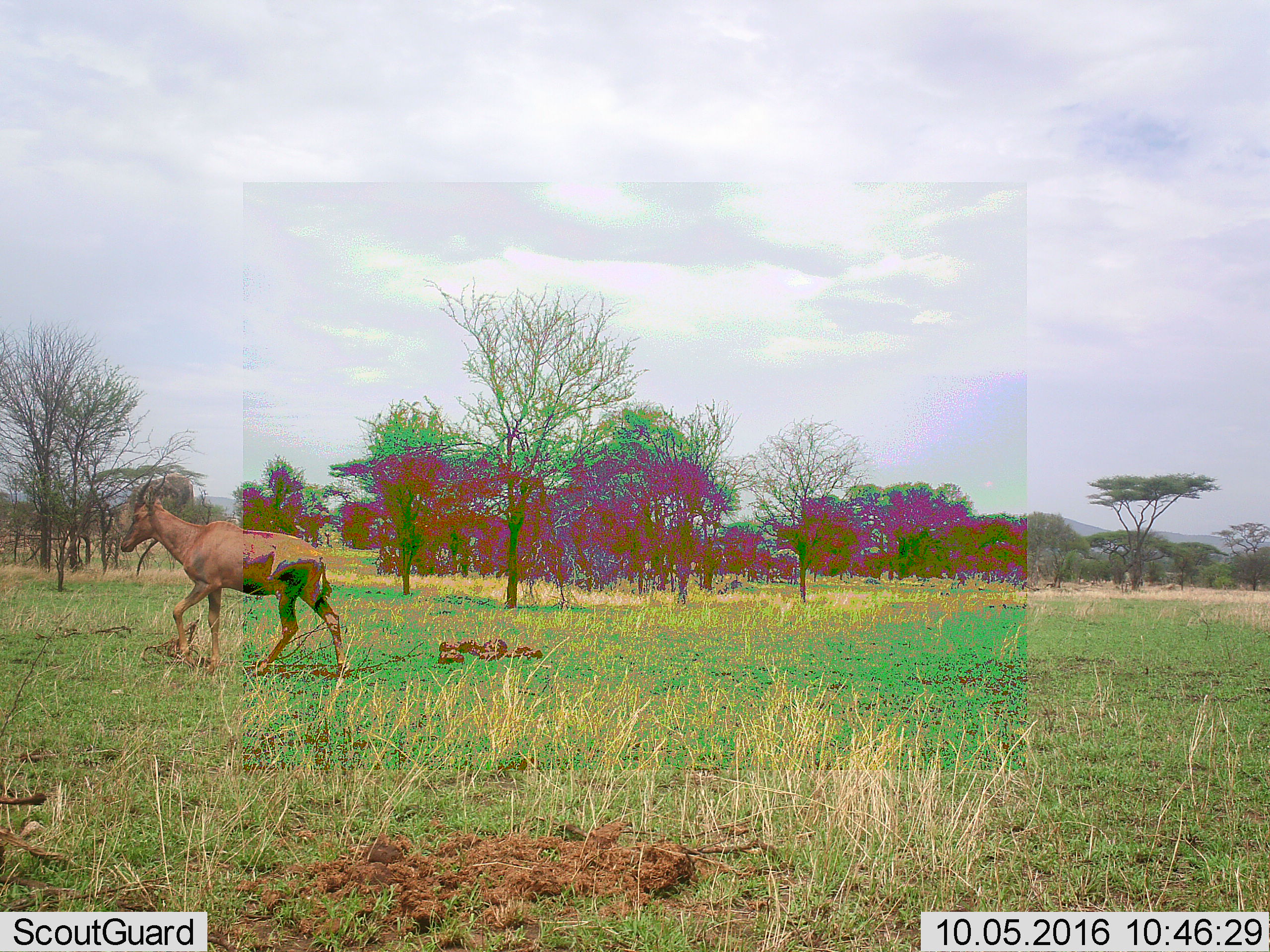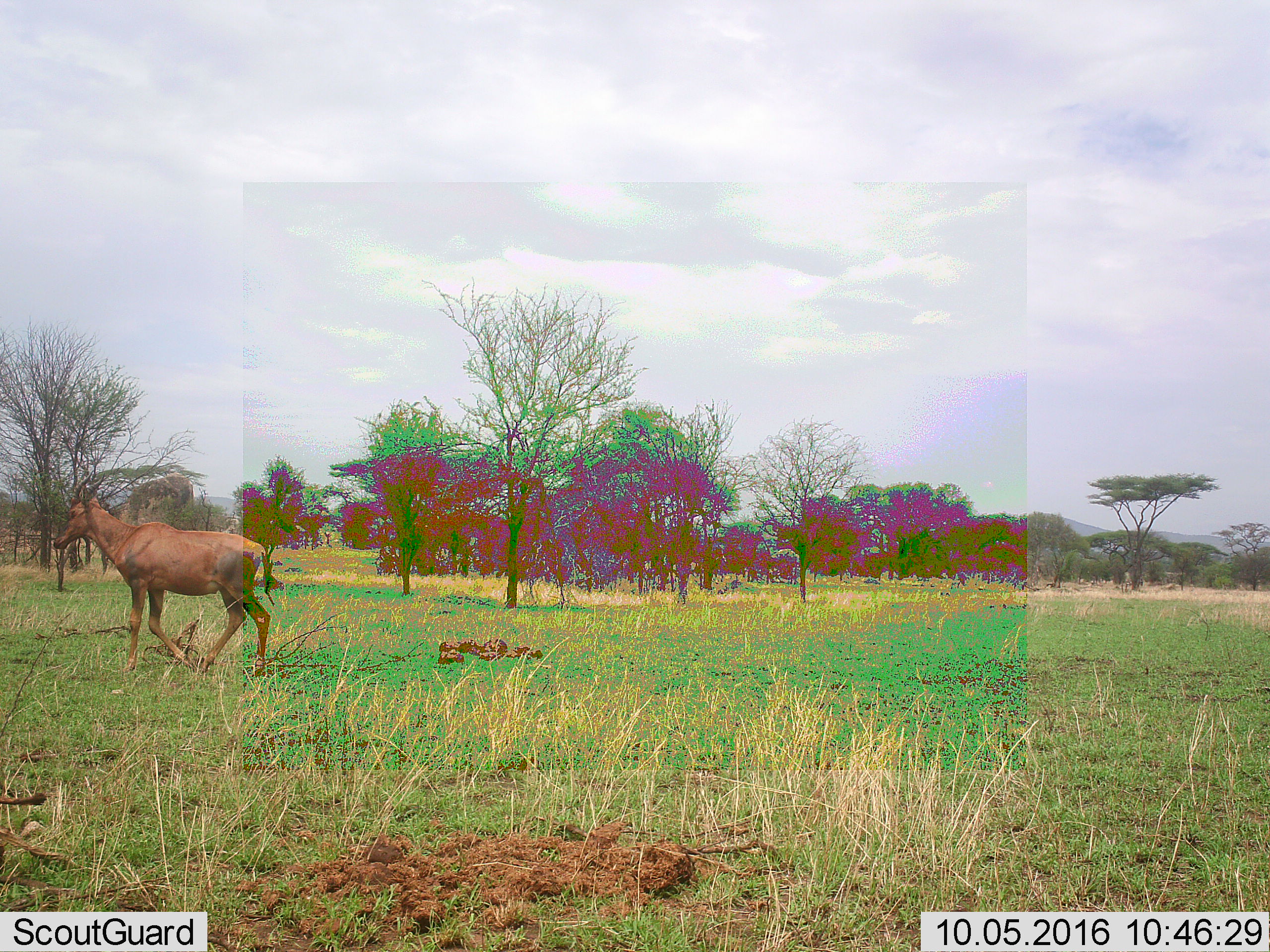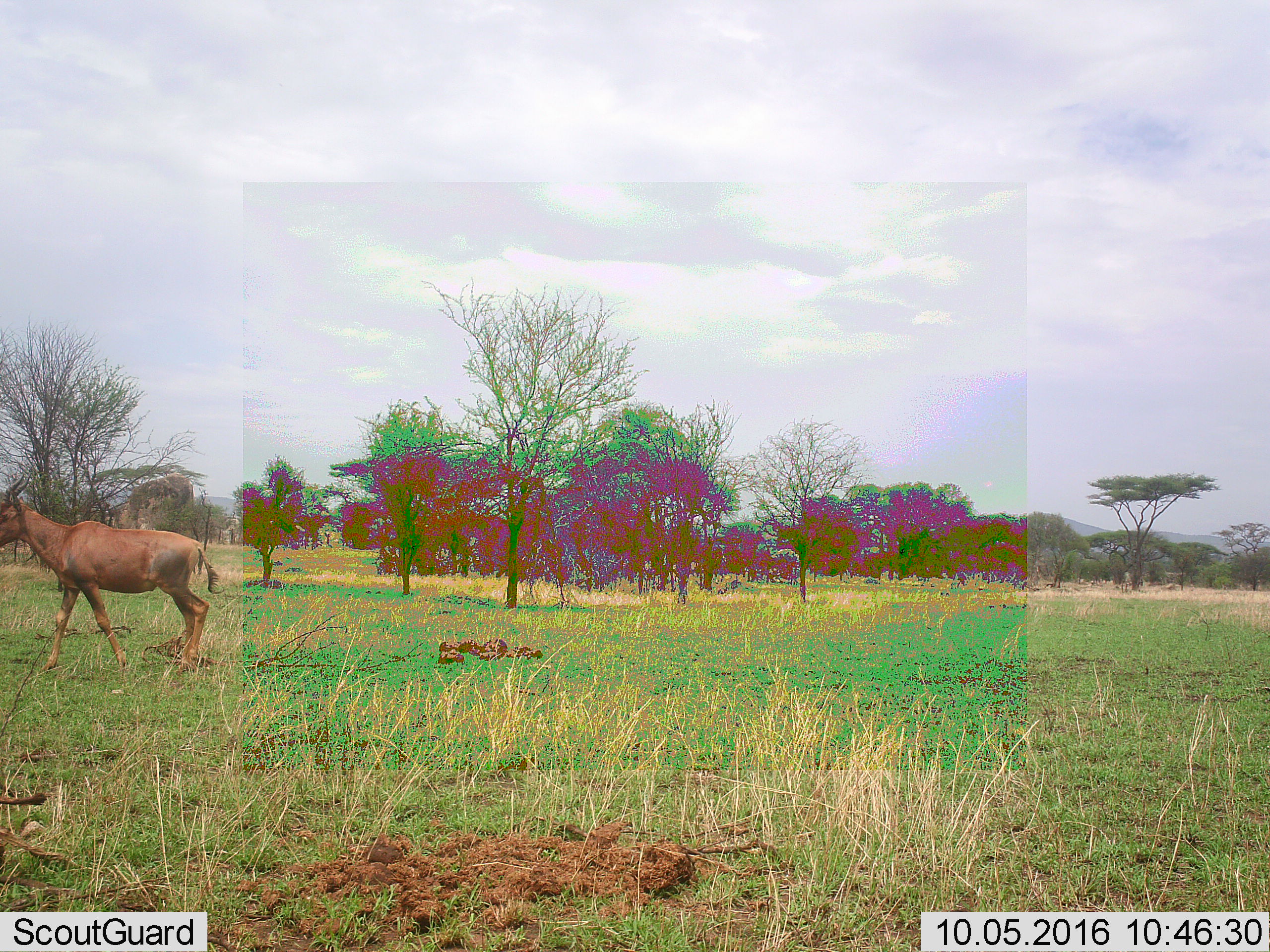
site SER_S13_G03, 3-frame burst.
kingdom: Animalia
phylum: Chordata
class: Mammalia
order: Artiodactyla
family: Bovidae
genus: Damaliscus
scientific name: Damaliscus lunatus jimela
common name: topi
Topi (Damaliscus lunatus jimela), count 1. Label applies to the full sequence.